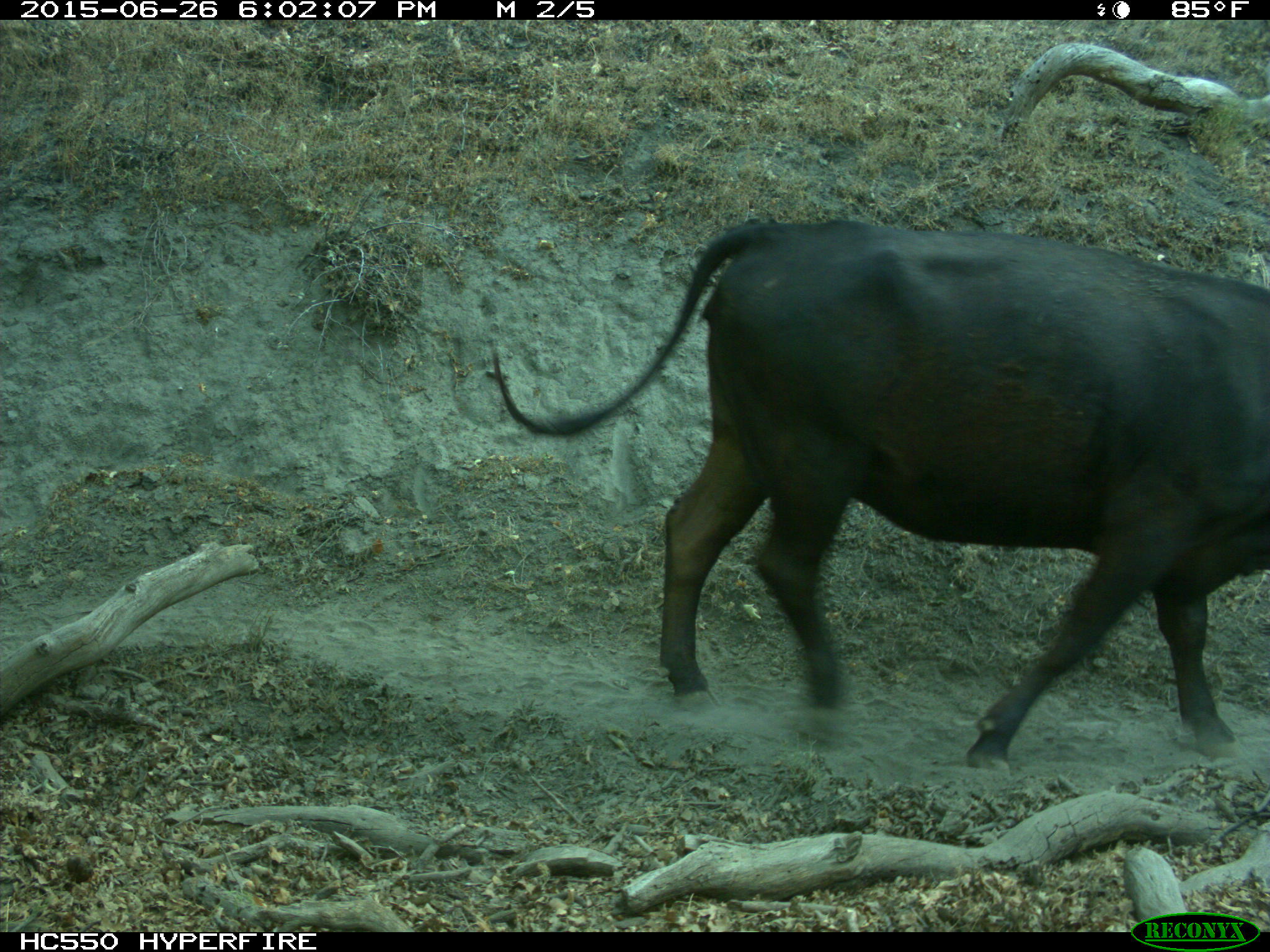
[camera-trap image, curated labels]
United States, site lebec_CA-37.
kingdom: Animalia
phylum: Chordata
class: Mammalia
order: Artiodactyla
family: Bovidae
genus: Bos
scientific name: Bos taurus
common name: domestic cow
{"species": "Bos taurus (domestic cow)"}